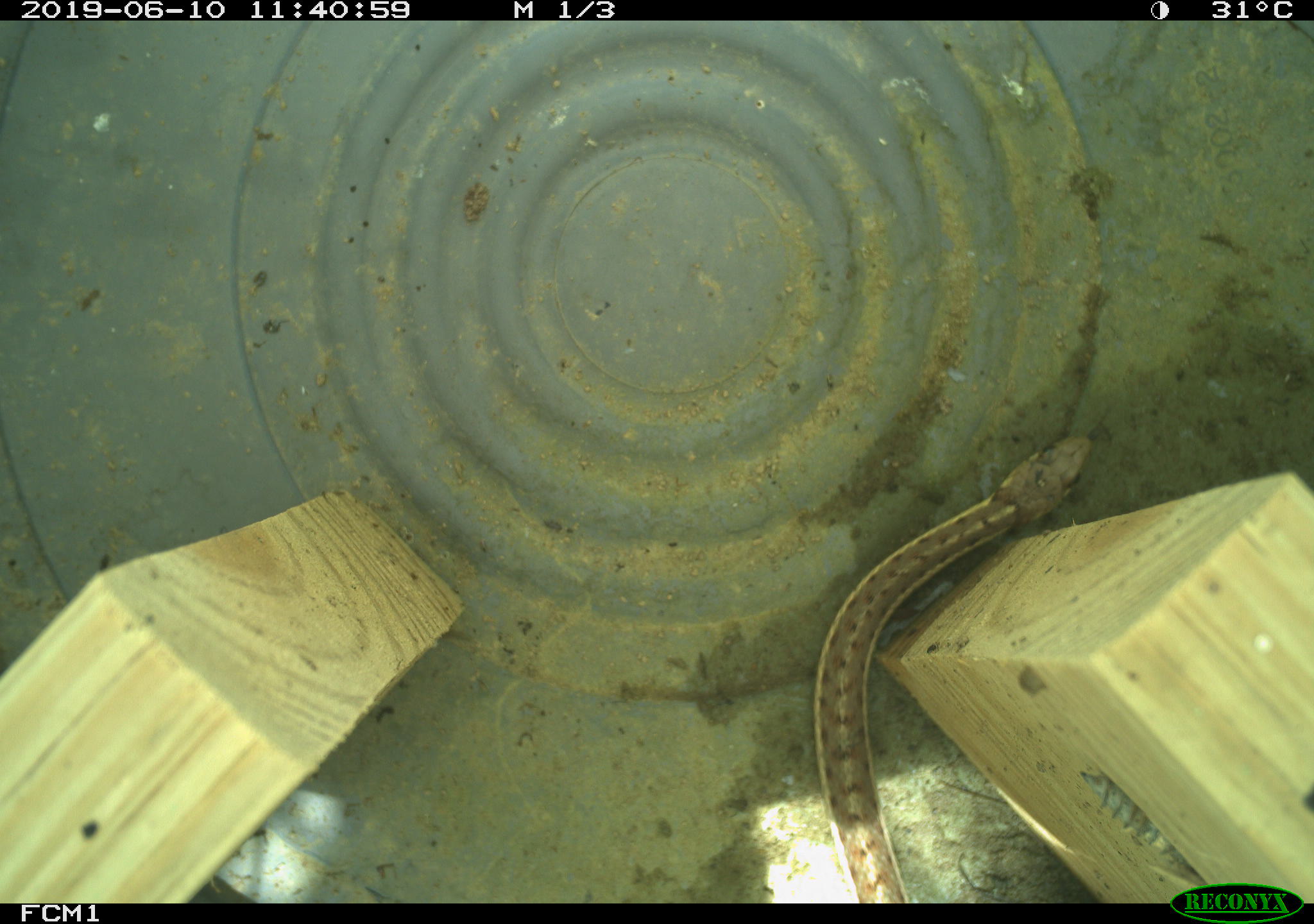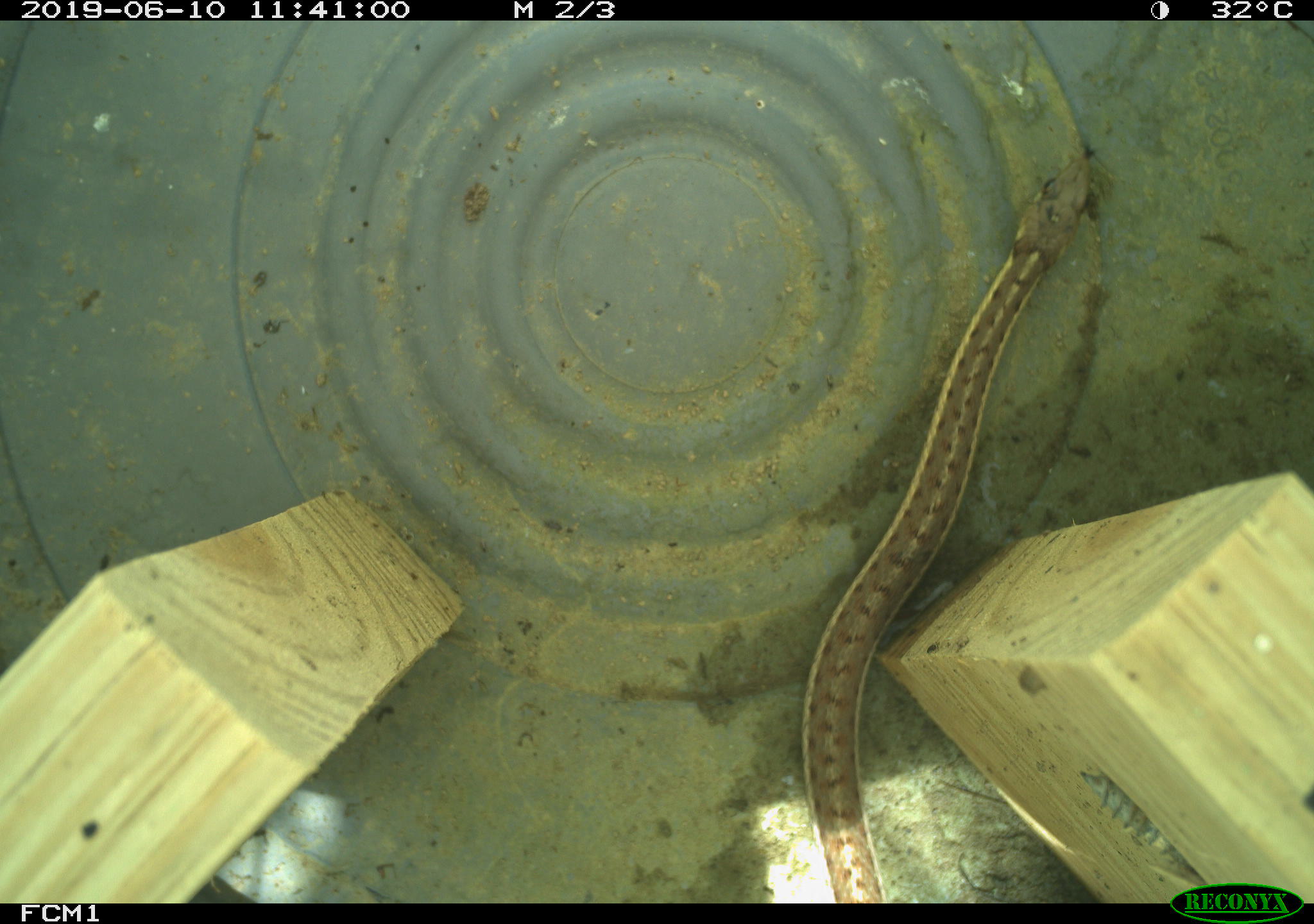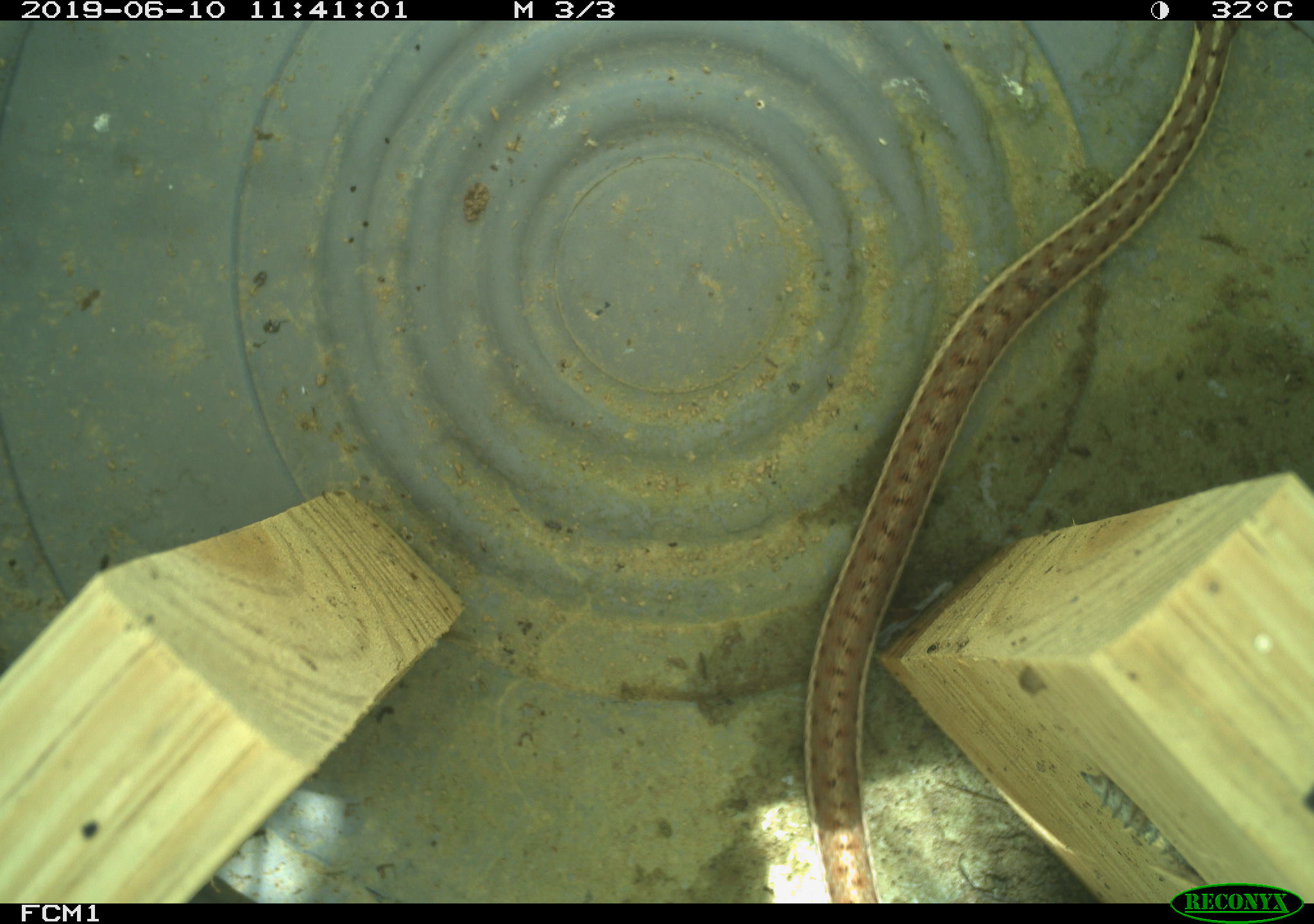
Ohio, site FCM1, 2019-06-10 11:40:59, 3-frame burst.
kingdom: Animalia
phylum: Chordata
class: Reptilia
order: Squamata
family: Colubridae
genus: Thamnophis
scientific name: Thamnophis sirtalis sirtalis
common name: eastern gartersnake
Eastern gartersnake (Thamnophis sirtalis sirtalis).